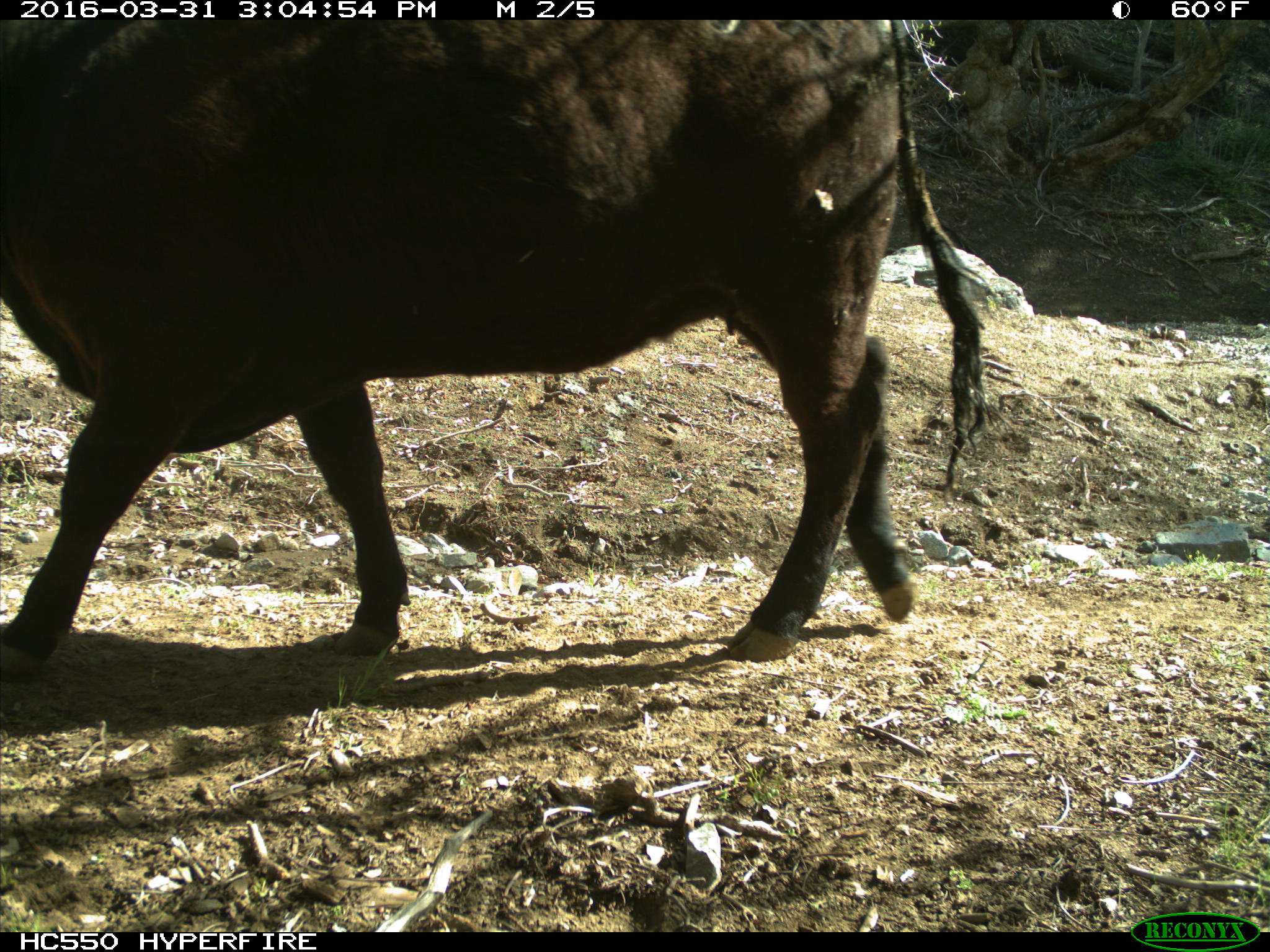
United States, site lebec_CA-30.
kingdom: Animalia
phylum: Chordata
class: Mammalia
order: Artiodactyla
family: Bovidae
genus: Bos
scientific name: Bos taurus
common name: domestic cow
Bos taurus (domestic cow).